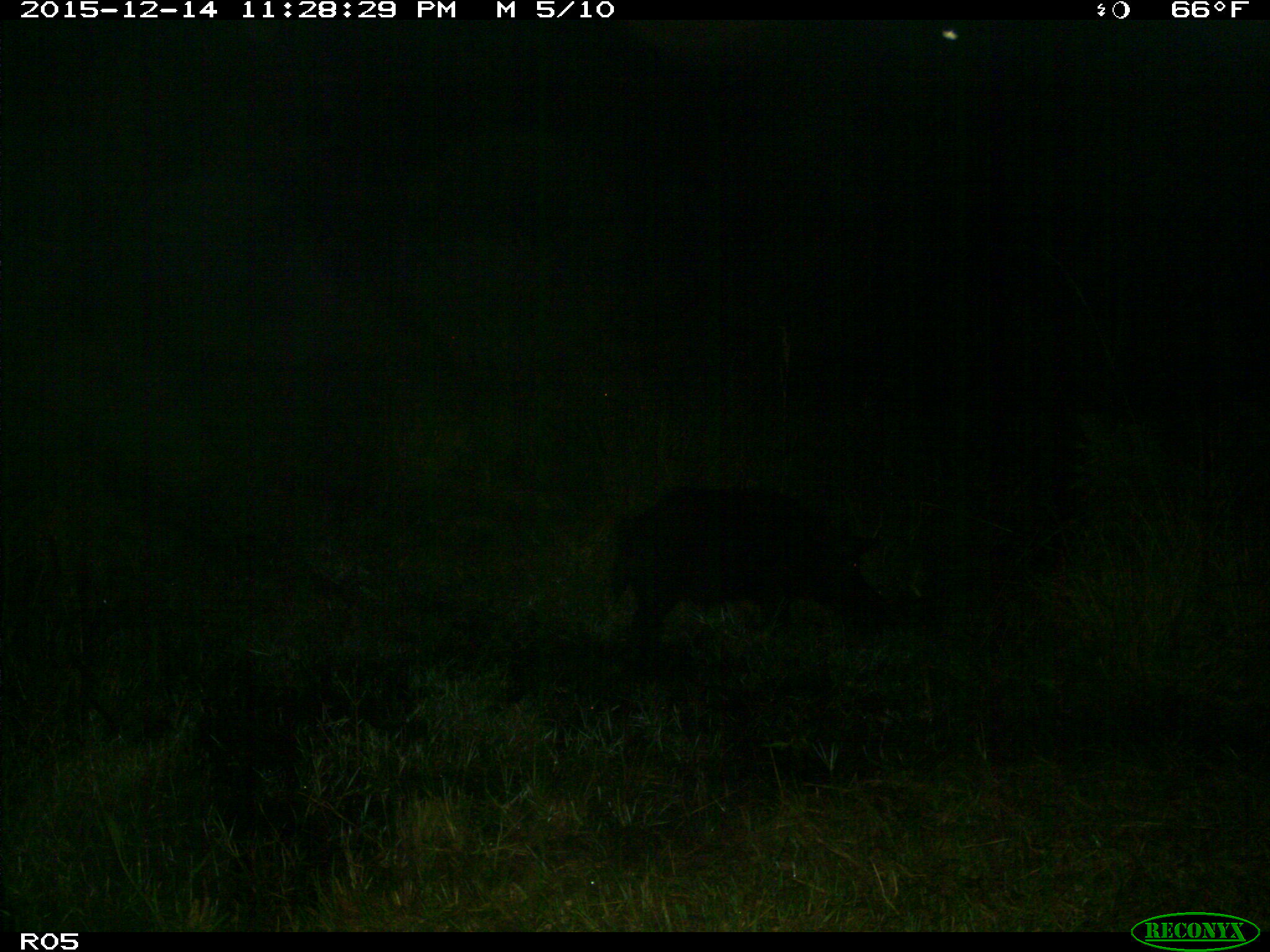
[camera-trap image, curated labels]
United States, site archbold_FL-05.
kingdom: Animalia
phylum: Chordata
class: Mammalia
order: Artiodactyla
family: Suidae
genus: Sus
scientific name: Sus scrofa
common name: wild boar